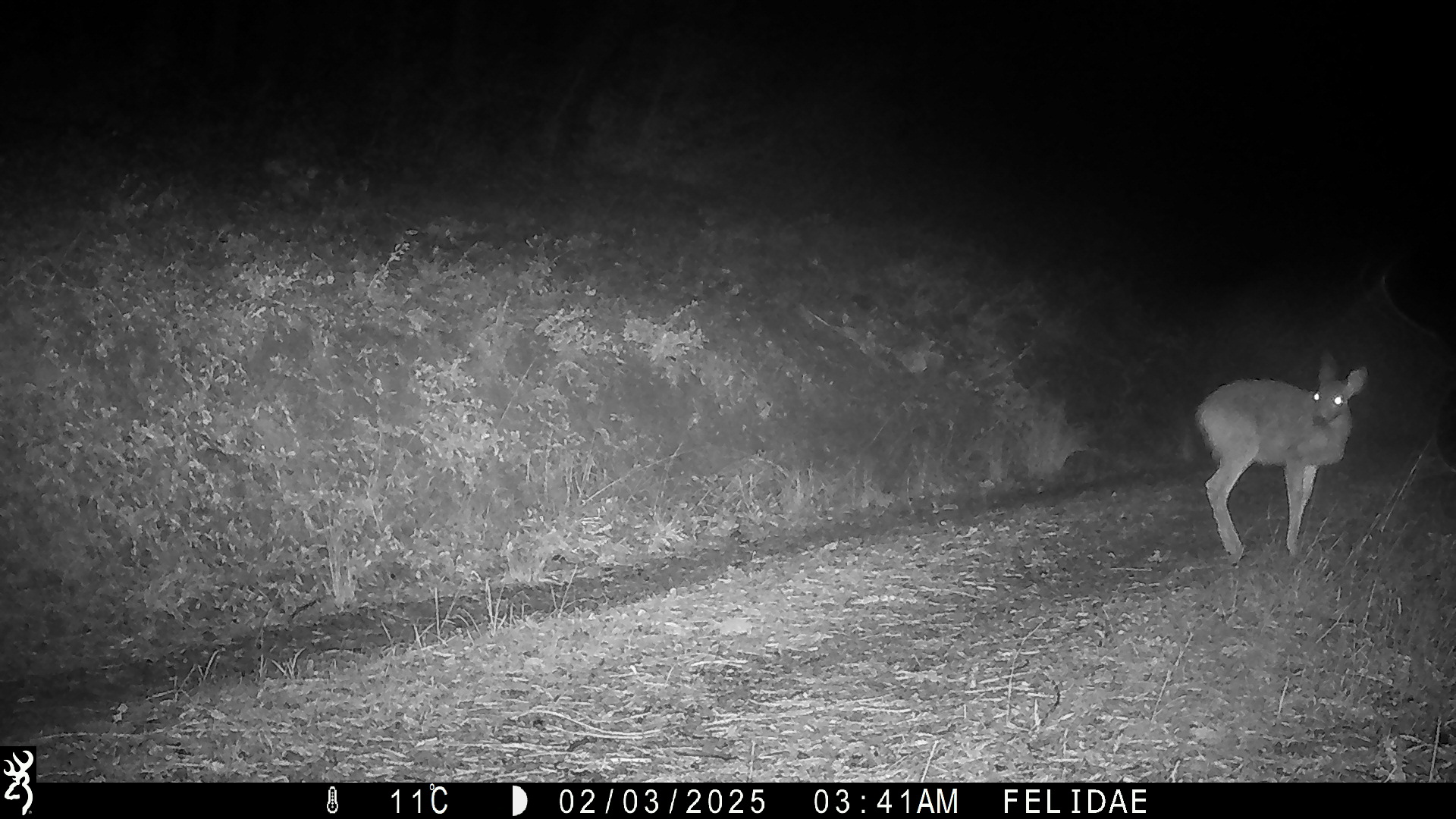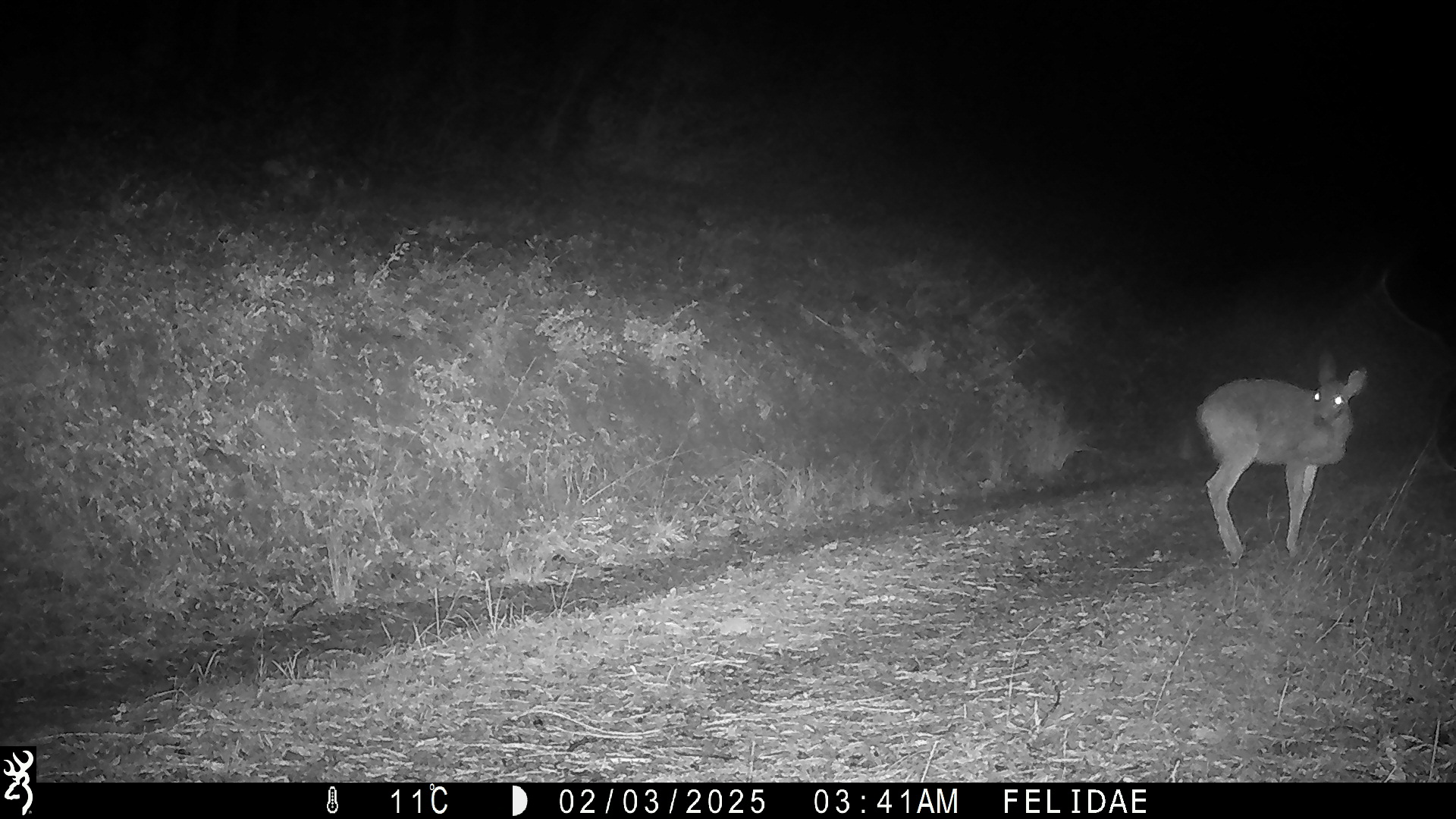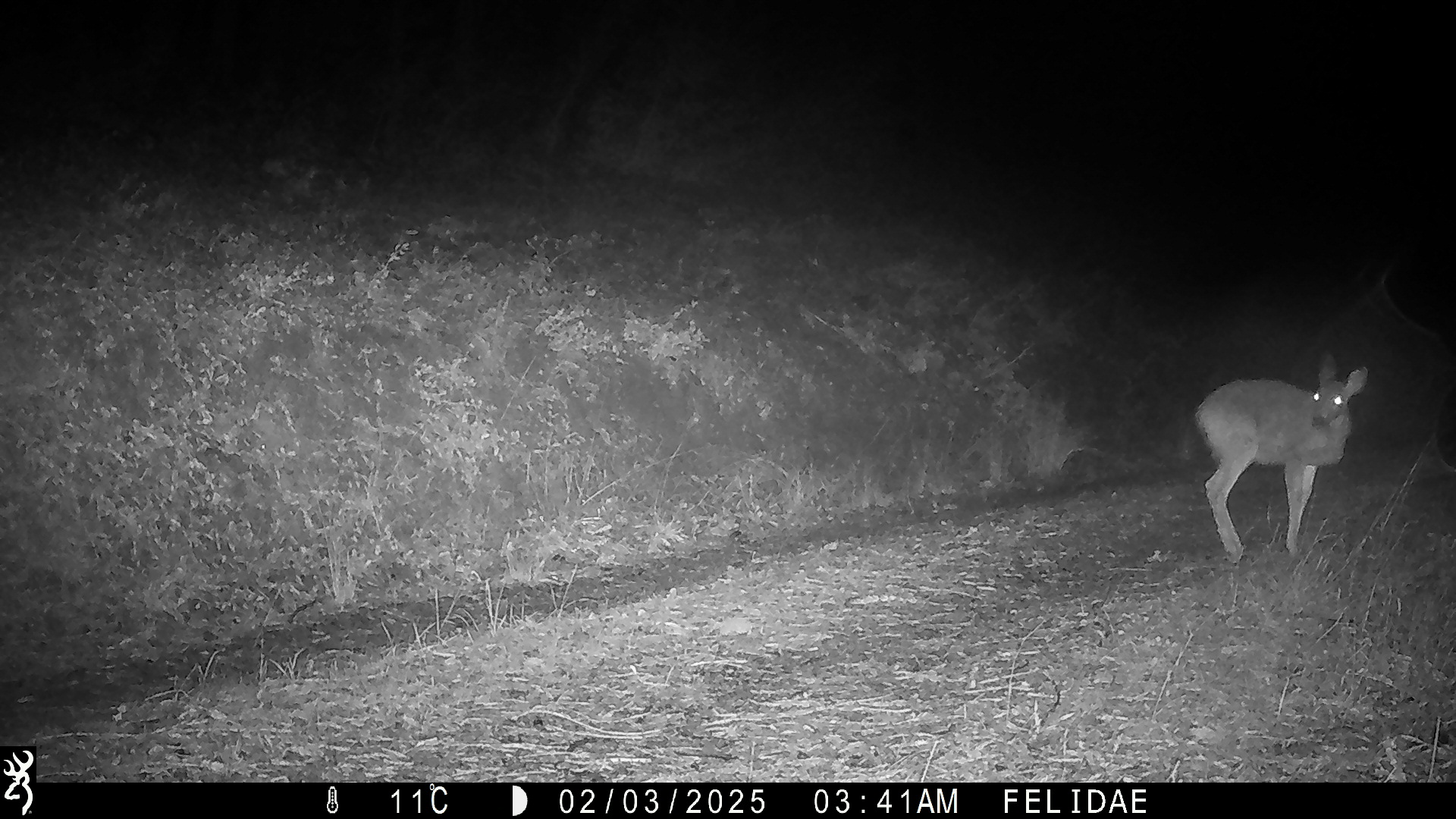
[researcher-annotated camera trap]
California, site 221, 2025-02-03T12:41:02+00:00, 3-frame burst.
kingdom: Animalia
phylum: Chordata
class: Mammalia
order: Artiodactyla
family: Cervidae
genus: Odocoileus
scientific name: Odocoileus hemionus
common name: mule deer